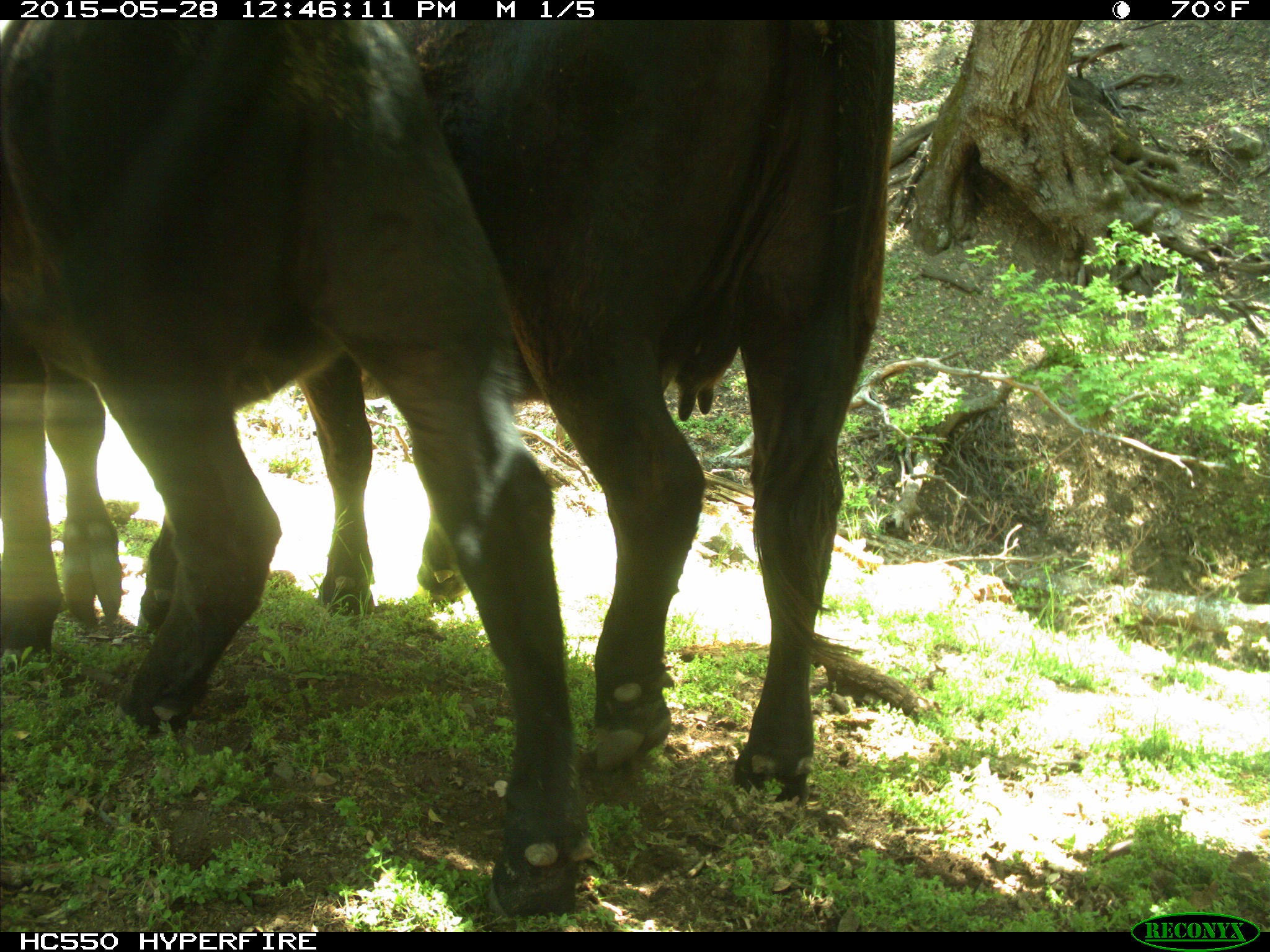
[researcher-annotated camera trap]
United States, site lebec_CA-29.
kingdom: Animalia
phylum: Chordata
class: Mammalia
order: Artiodactyla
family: Bovidae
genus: Bos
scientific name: Bos taurus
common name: domestic cow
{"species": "Bos taurus (domestic cow)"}